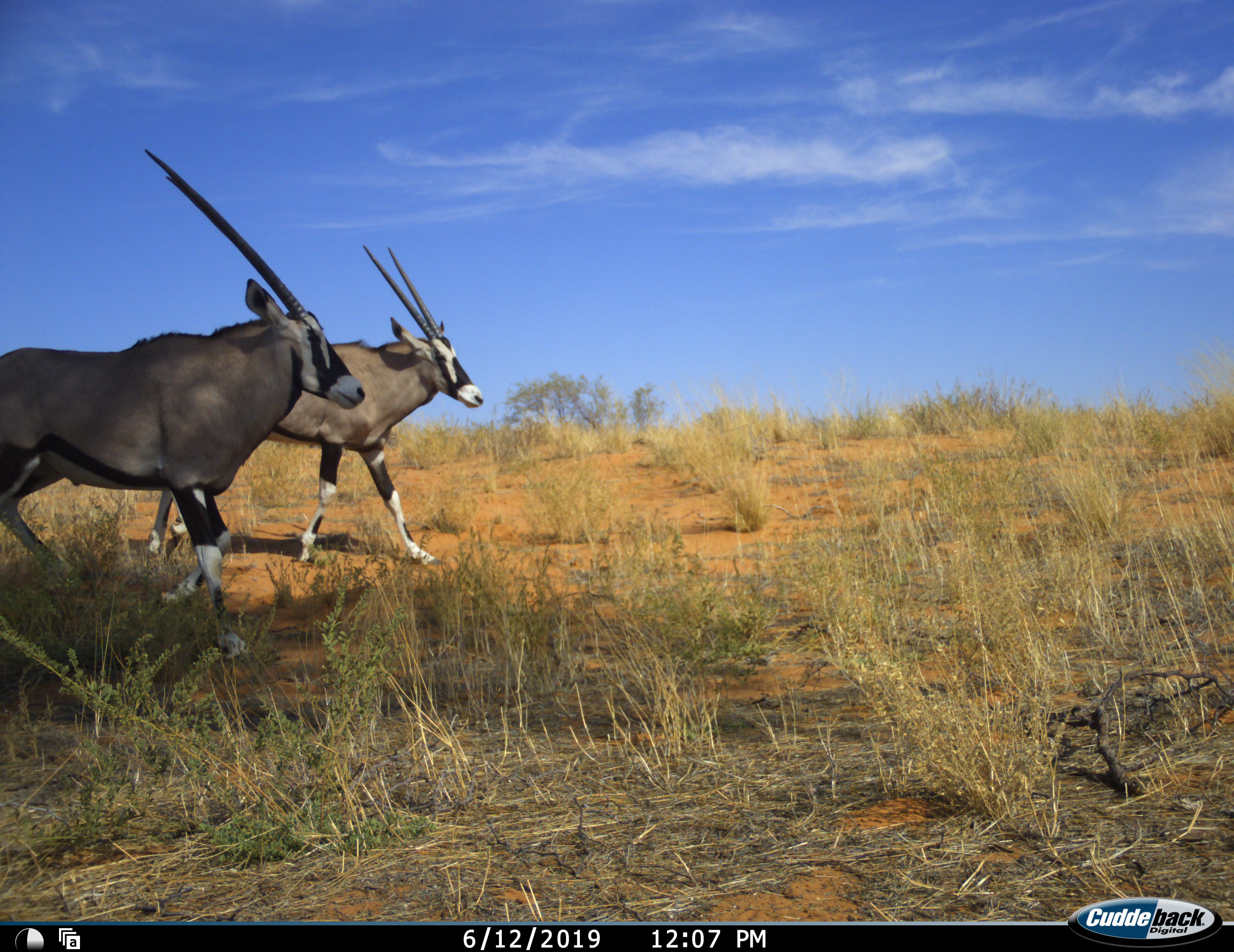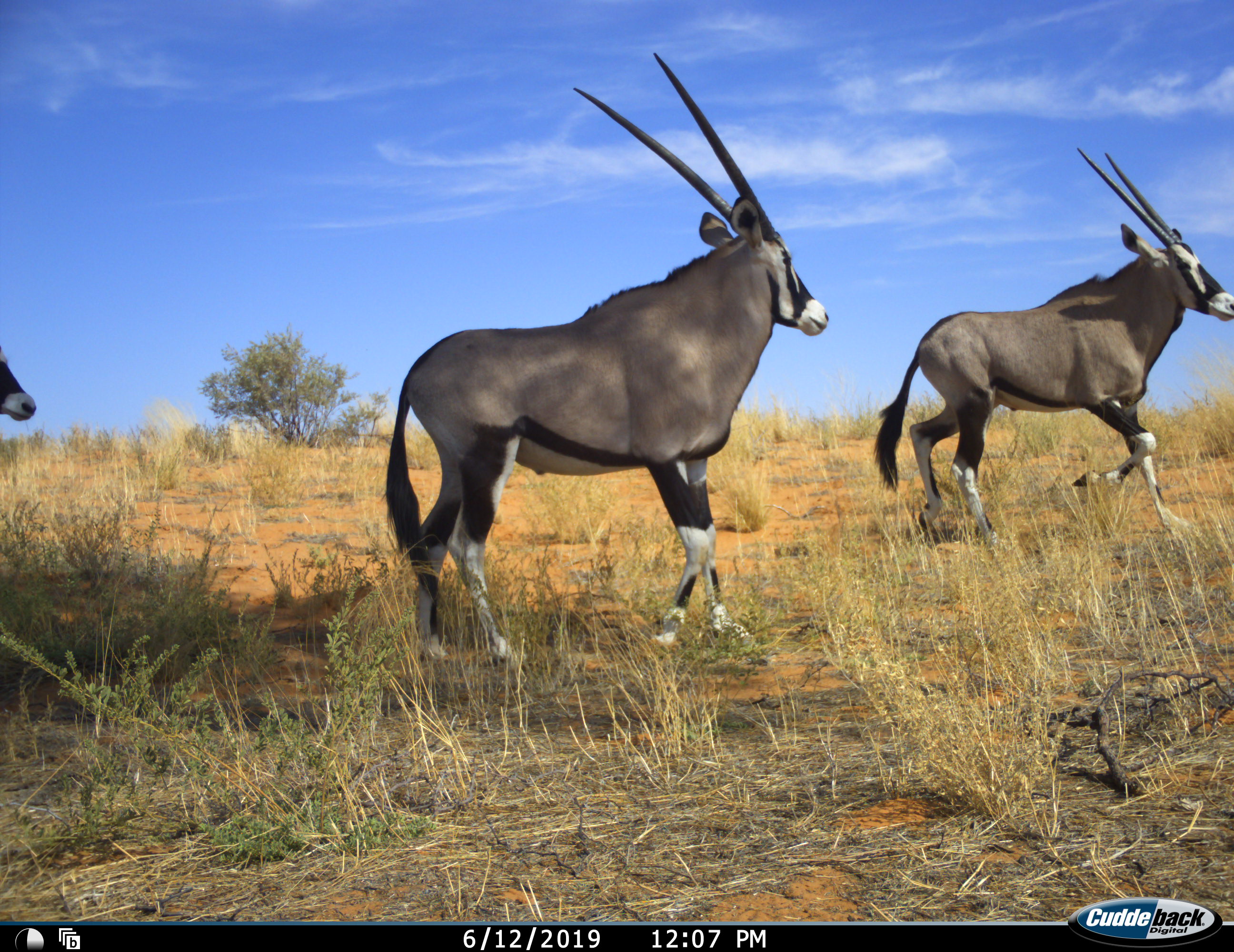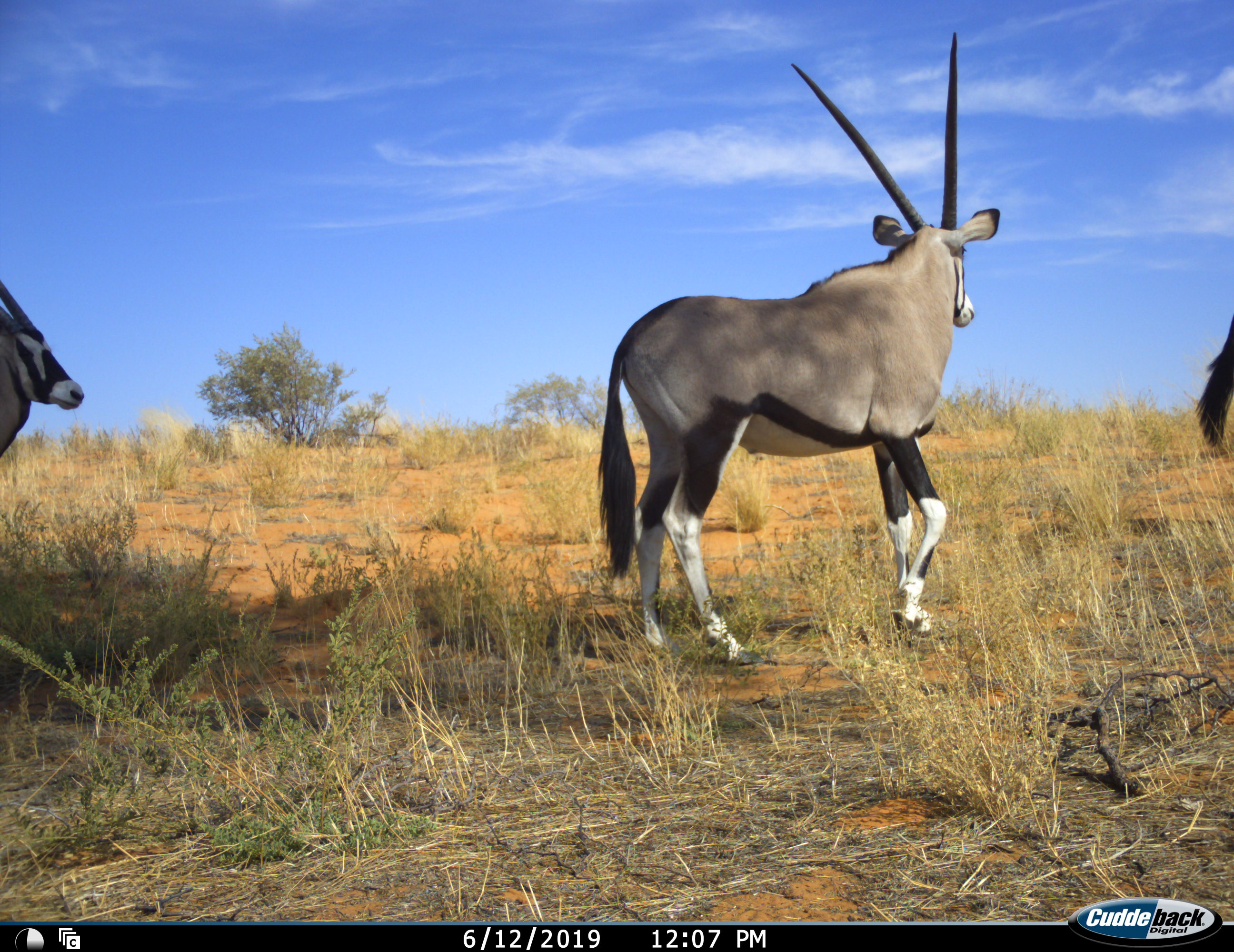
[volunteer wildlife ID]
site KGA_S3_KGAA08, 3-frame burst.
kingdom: Animalia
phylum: Chordata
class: Mammalia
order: Artiodactyla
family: Bovidae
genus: Oryx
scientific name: Oryx gazella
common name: gemsbok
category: oryx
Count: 3.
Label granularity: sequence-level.